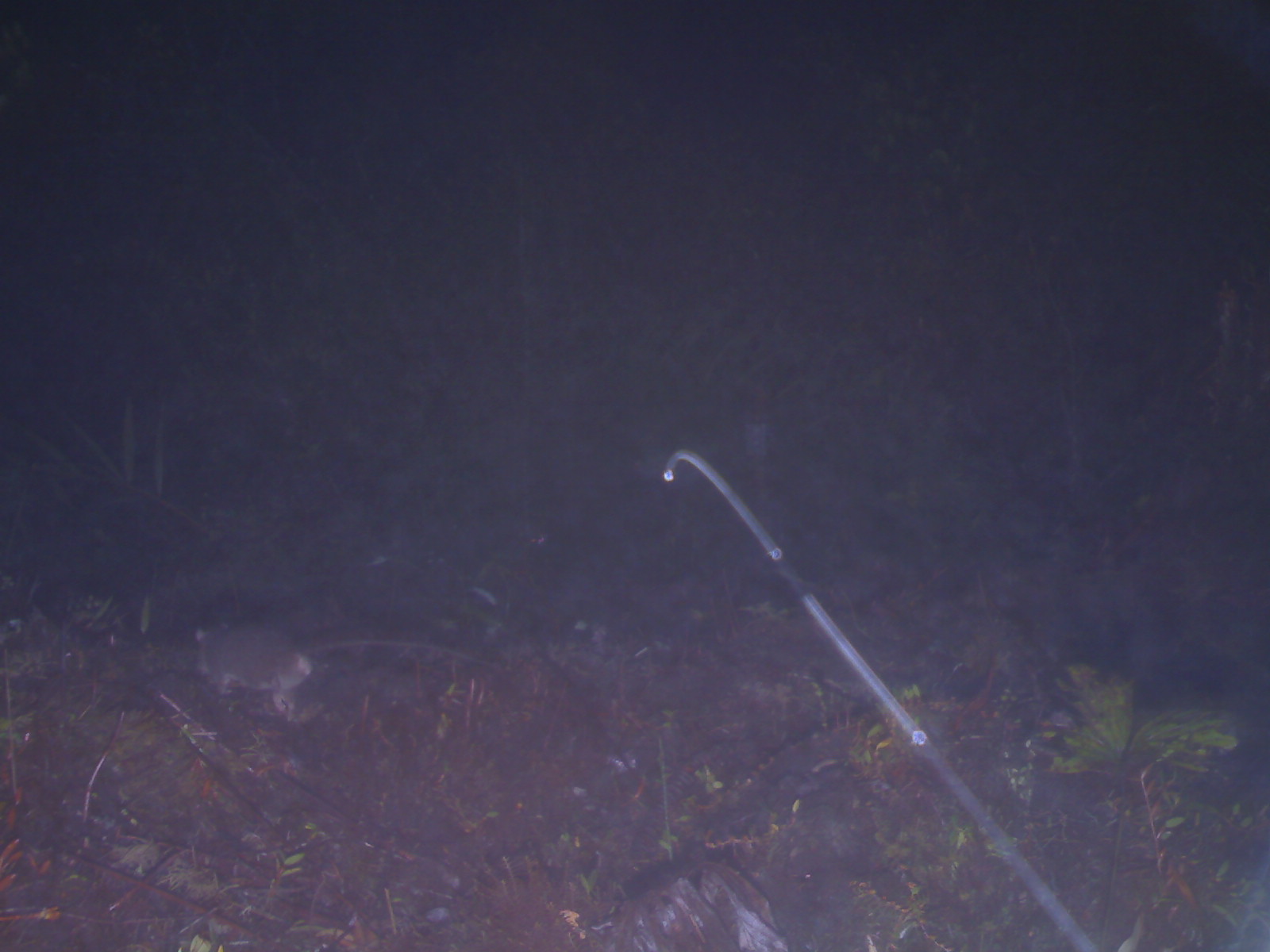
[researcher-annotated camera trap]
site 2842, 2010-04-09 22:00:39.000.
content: unidentified animal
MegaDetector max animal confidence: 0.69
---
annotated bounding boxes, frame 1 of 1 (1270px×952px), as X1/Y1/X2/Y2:
unknown: 189/620/480/713